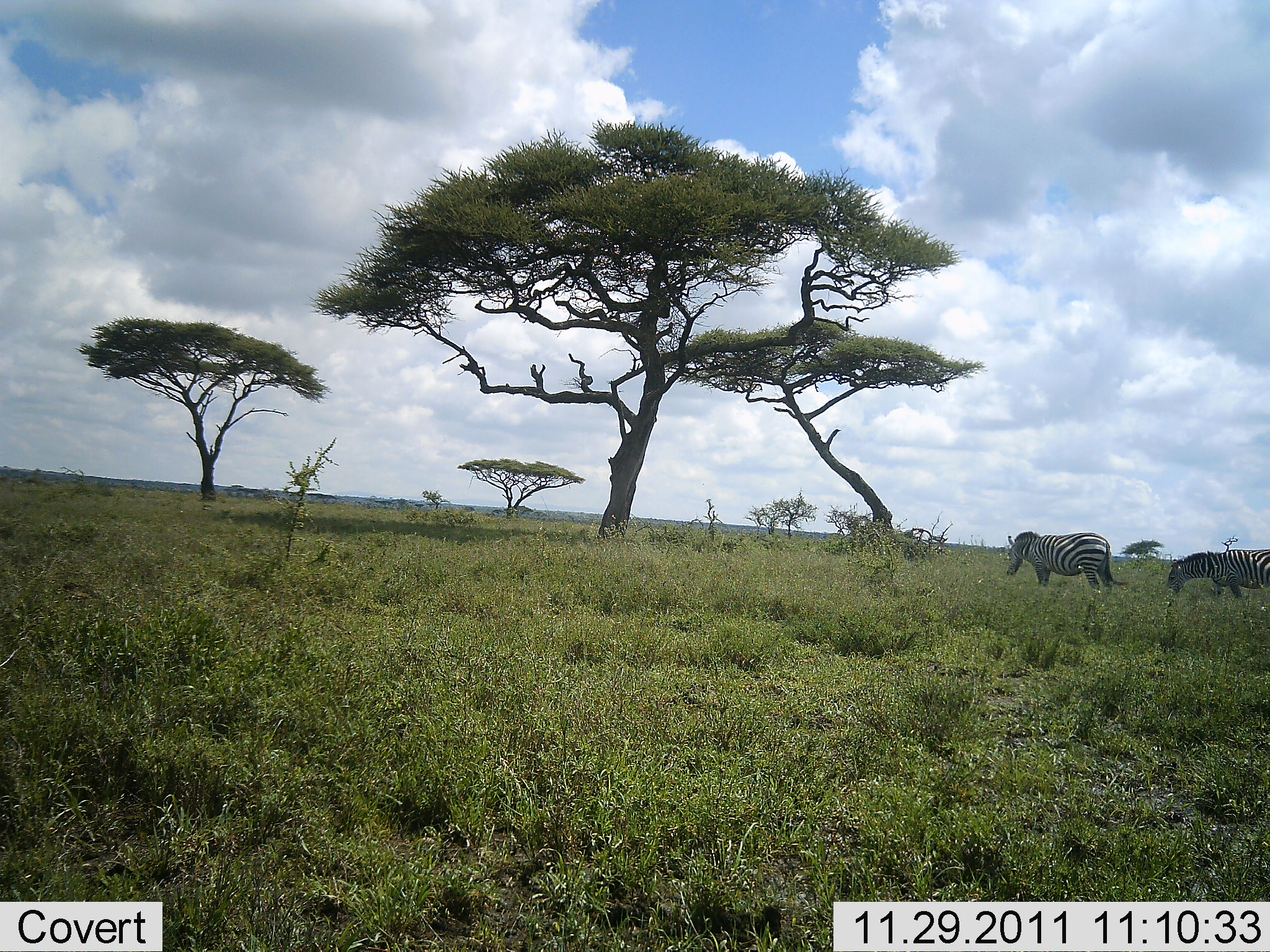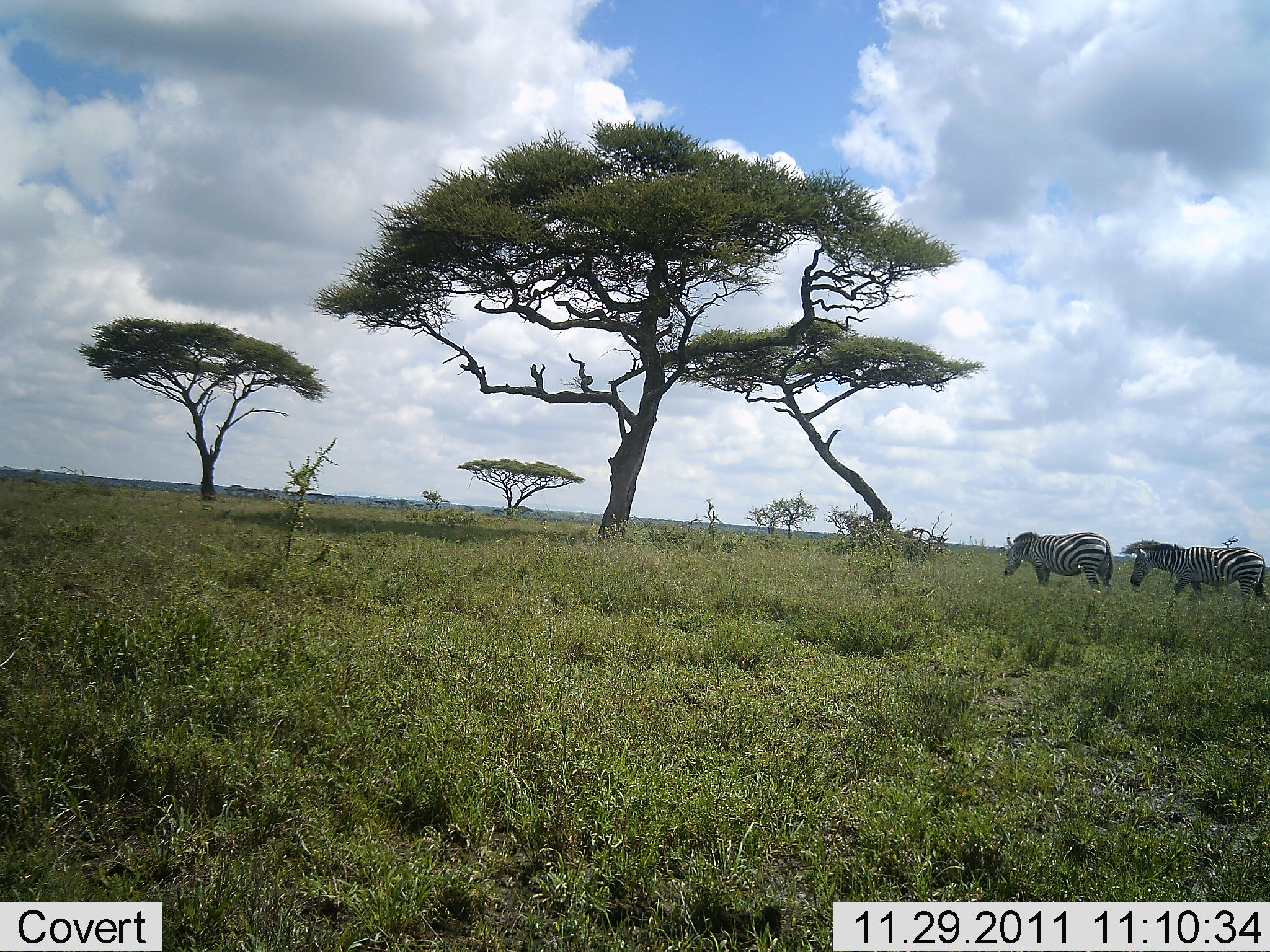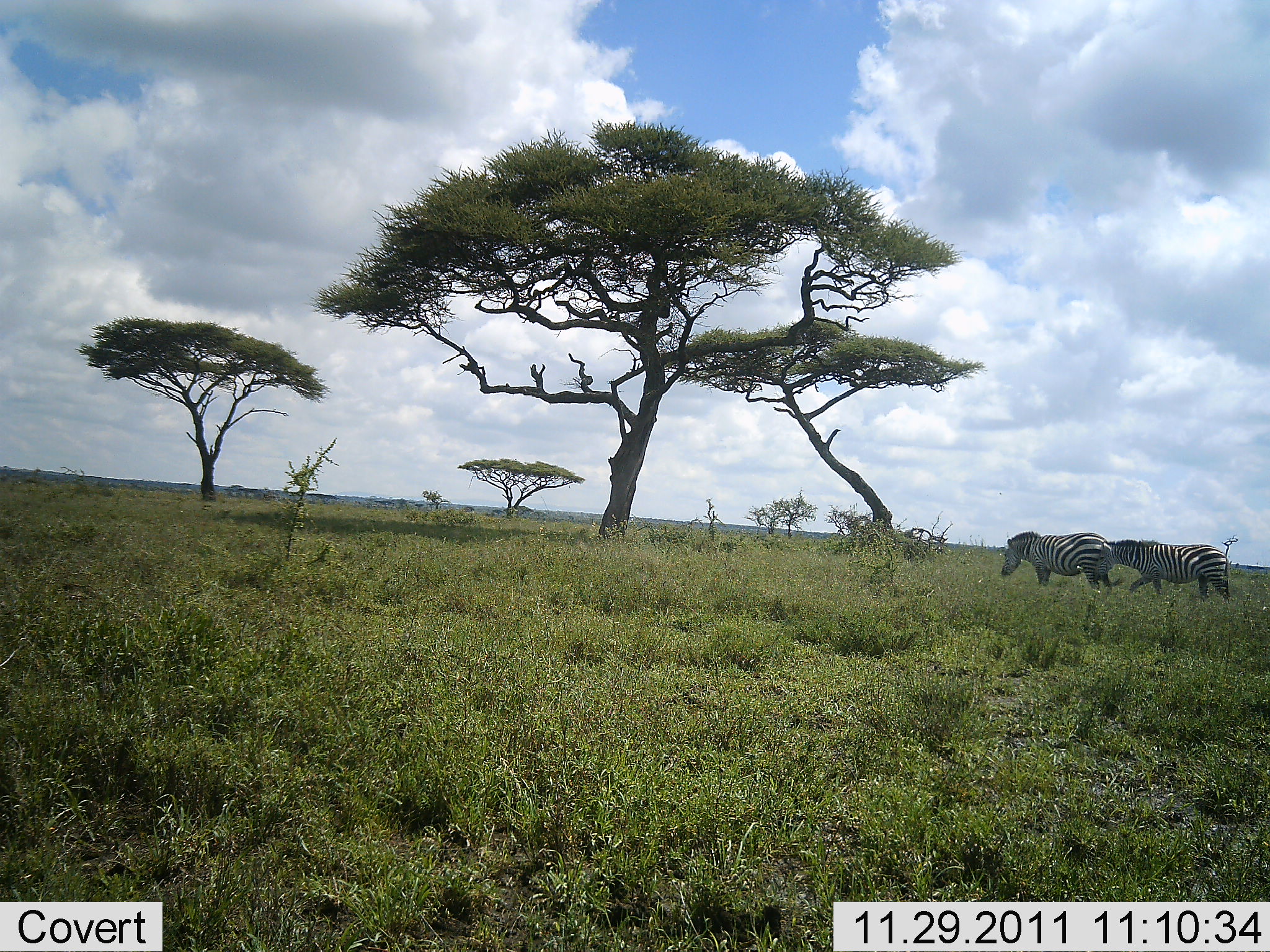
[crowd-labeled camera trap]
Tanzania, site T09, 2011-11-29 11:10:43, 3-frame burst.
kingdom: Animalia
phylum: Chordata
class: Mammalia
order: Perissodactyla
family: Equidae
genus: Equus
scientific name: Equus quagga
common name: plains zebra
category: zebra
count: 2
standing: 38%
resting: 0%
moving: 92%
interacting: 0%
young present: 0%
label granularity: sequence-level